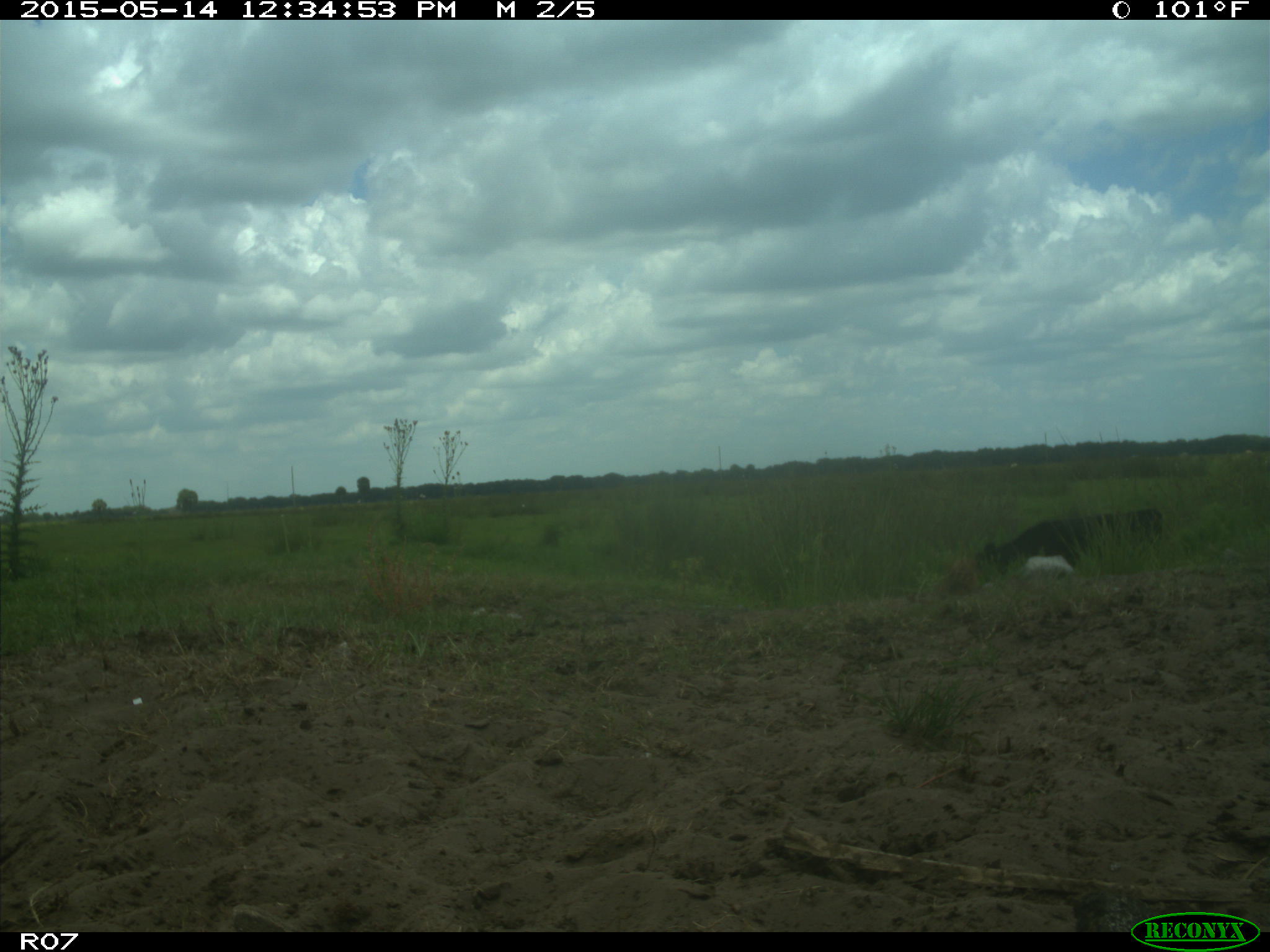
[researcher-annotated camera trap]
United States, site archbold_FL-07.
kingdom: Animalia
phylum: Chordata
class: Mammalia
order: Artiodactyla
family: Bovidae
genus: Bos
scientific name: Bos taurus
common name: domestic cow